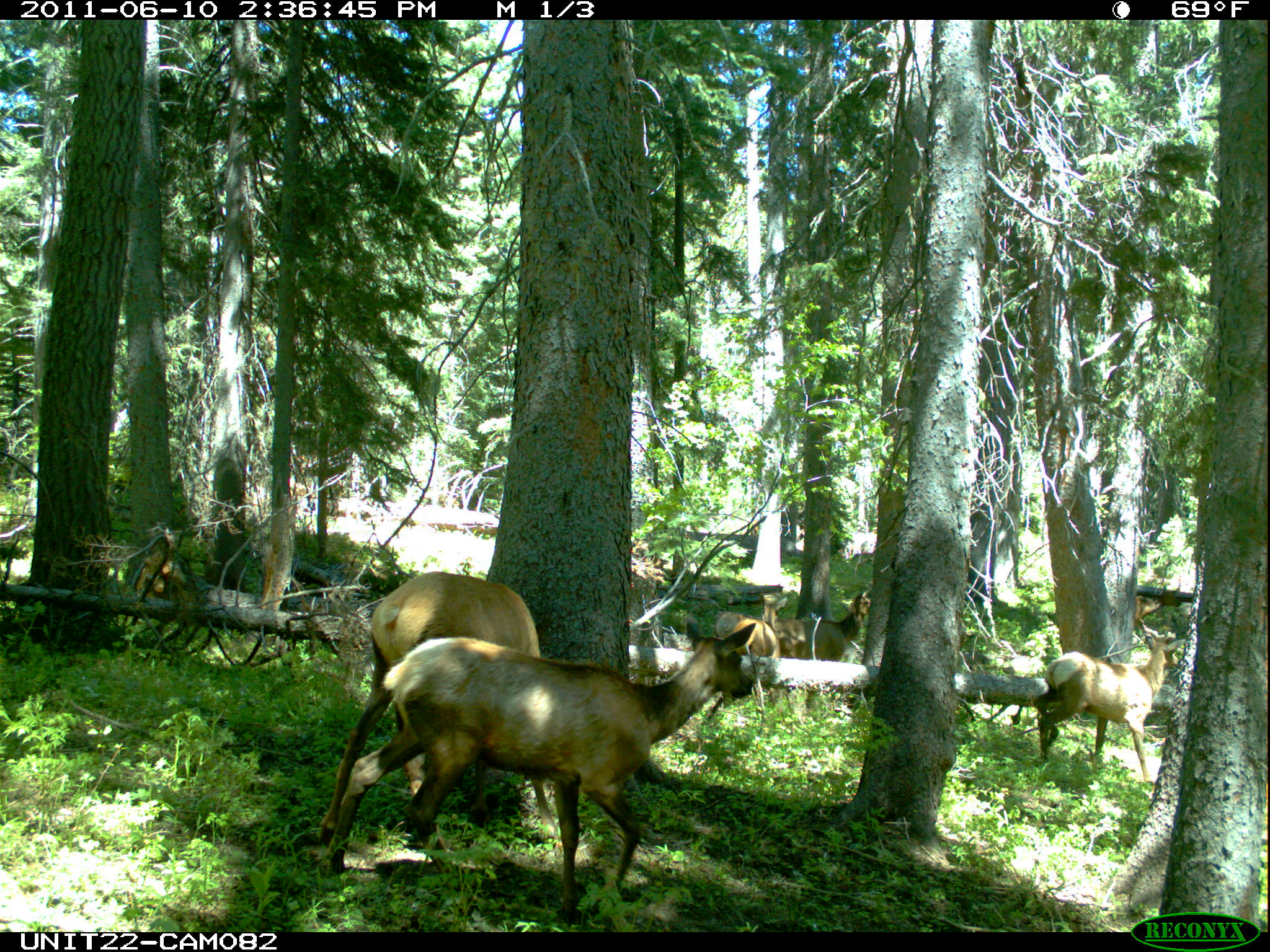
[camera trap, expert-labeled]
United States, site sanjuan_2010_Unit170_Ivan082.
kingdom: Animalia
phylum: Chordata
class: Mammalia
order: Artiodactyla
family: Cervidae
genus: Cervus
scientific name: Cervus elaphus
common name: red deer